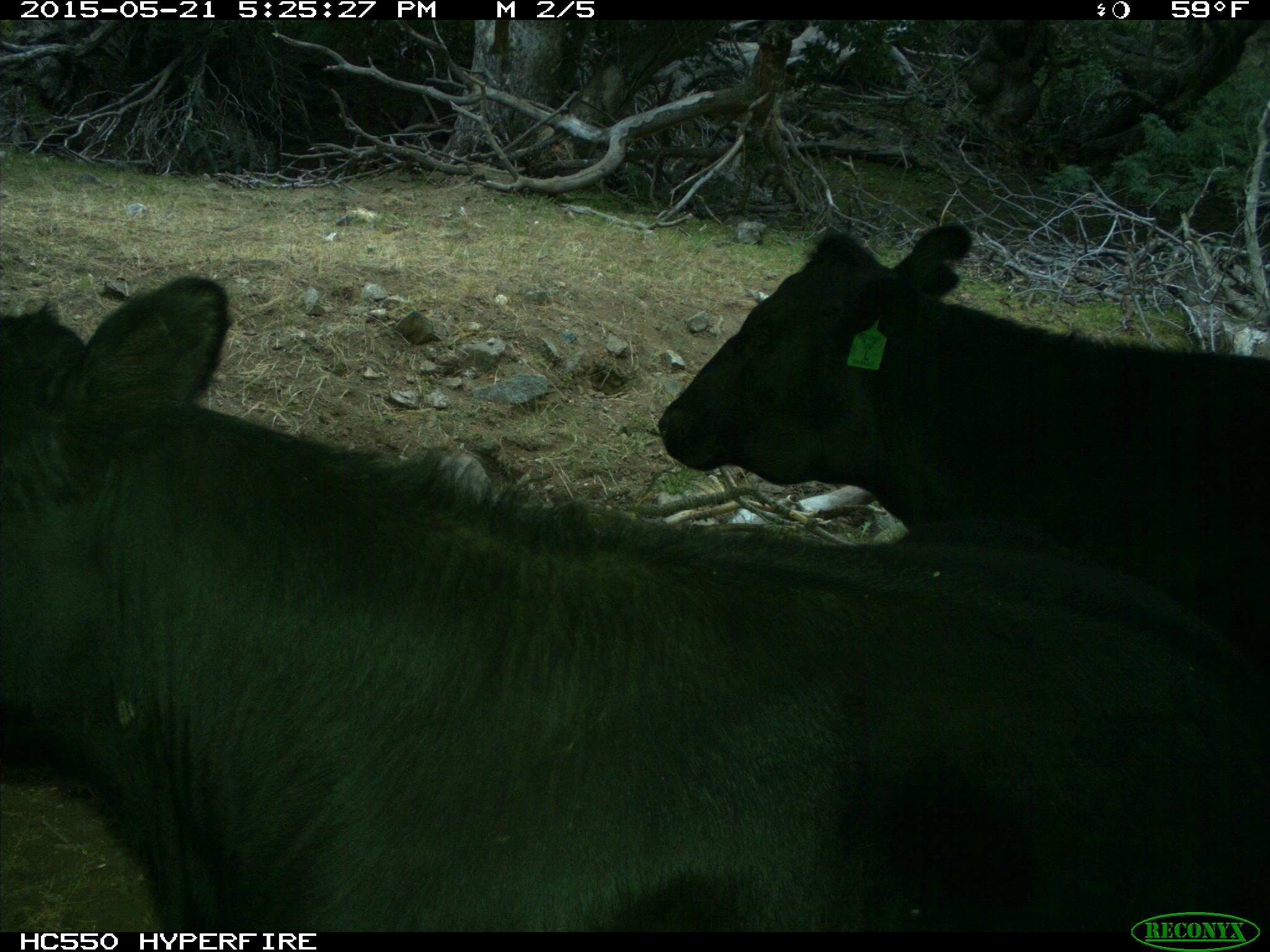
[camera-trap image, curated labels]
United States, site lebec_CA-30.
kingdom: Animalia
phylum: Chordata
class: Mammalia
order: Artiodactyla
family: Bovidae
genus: Bos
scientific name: Bos taurus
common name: domestic cow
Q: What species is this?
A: Bos taurus (domestic cow).